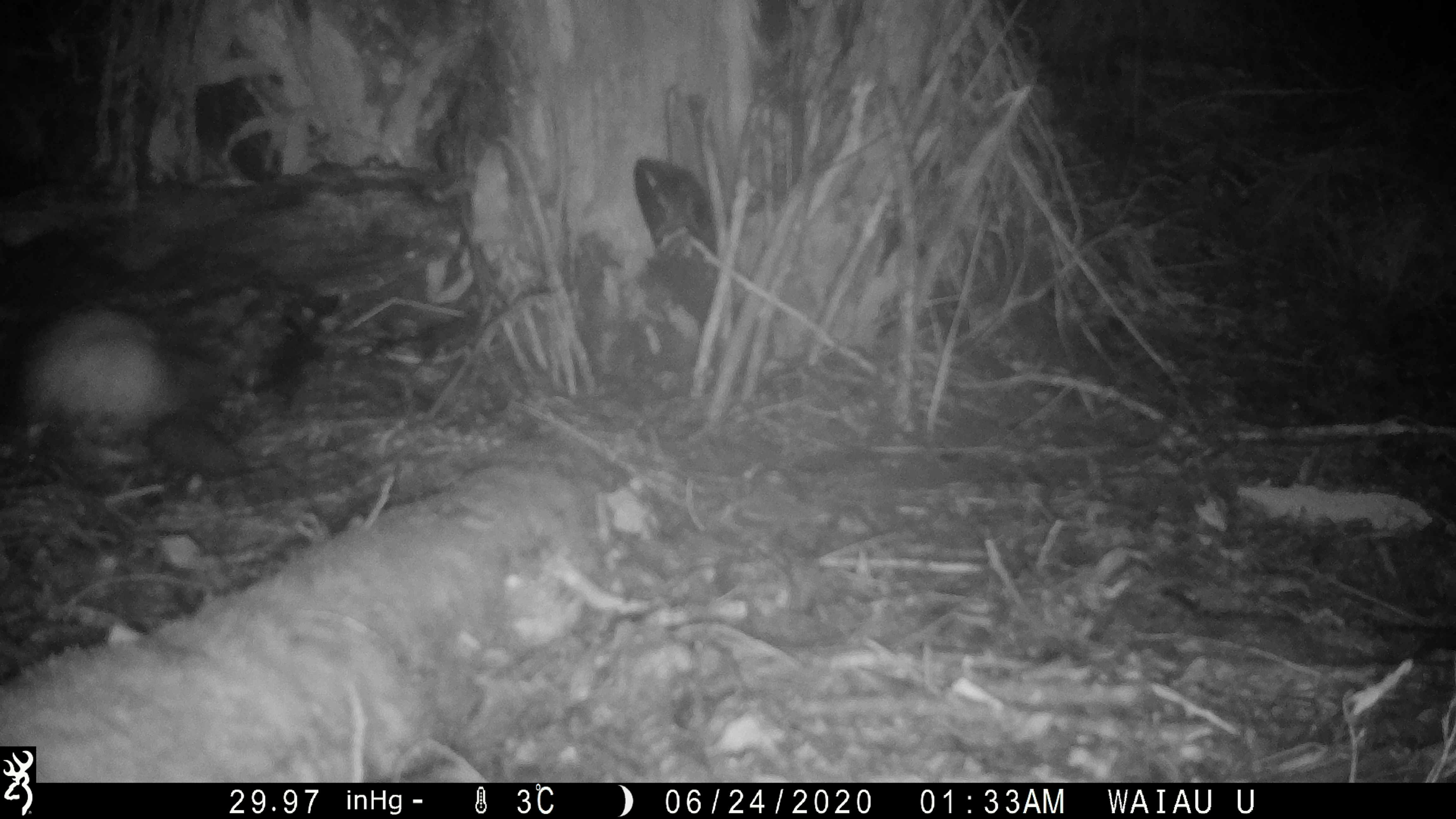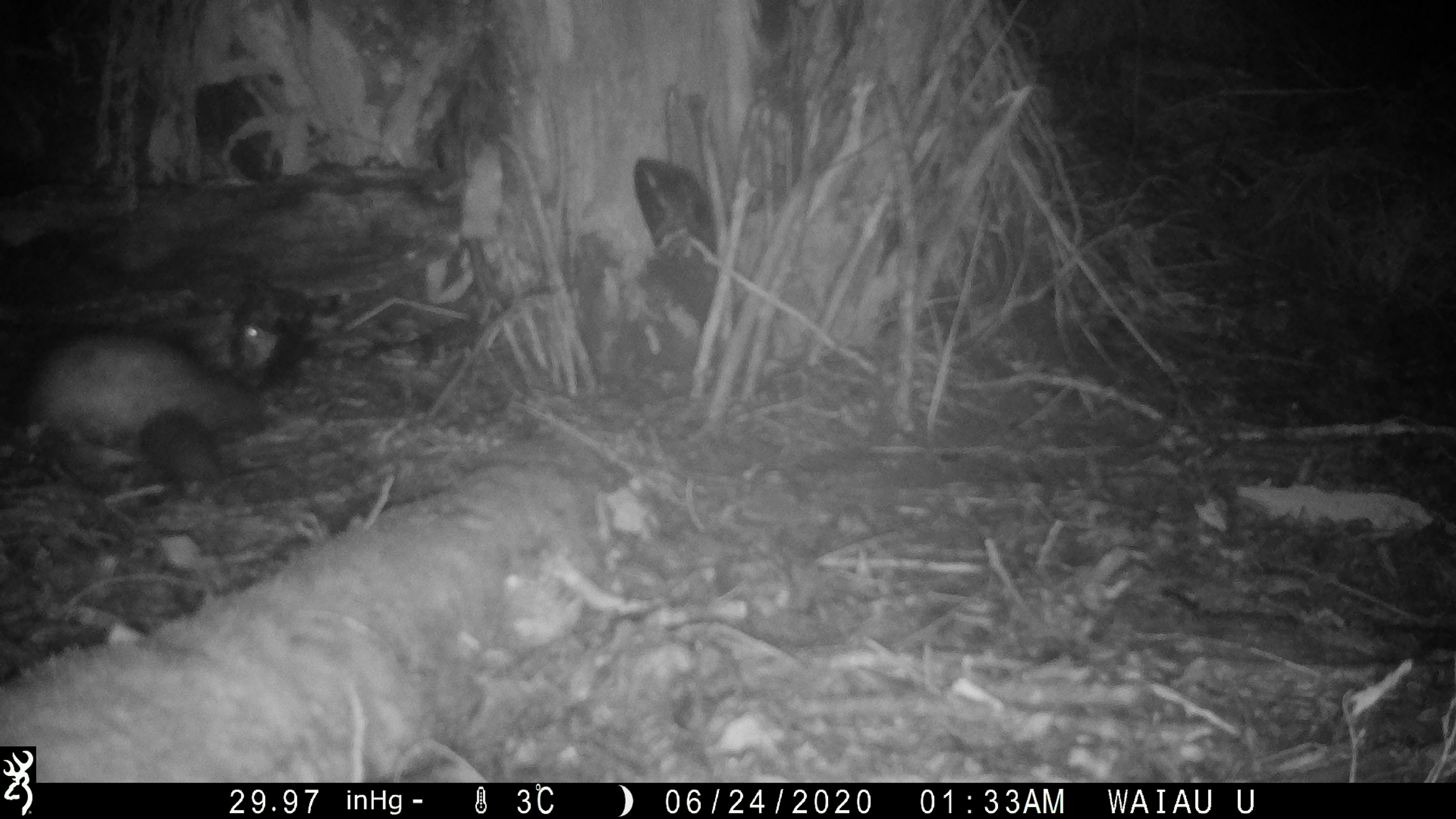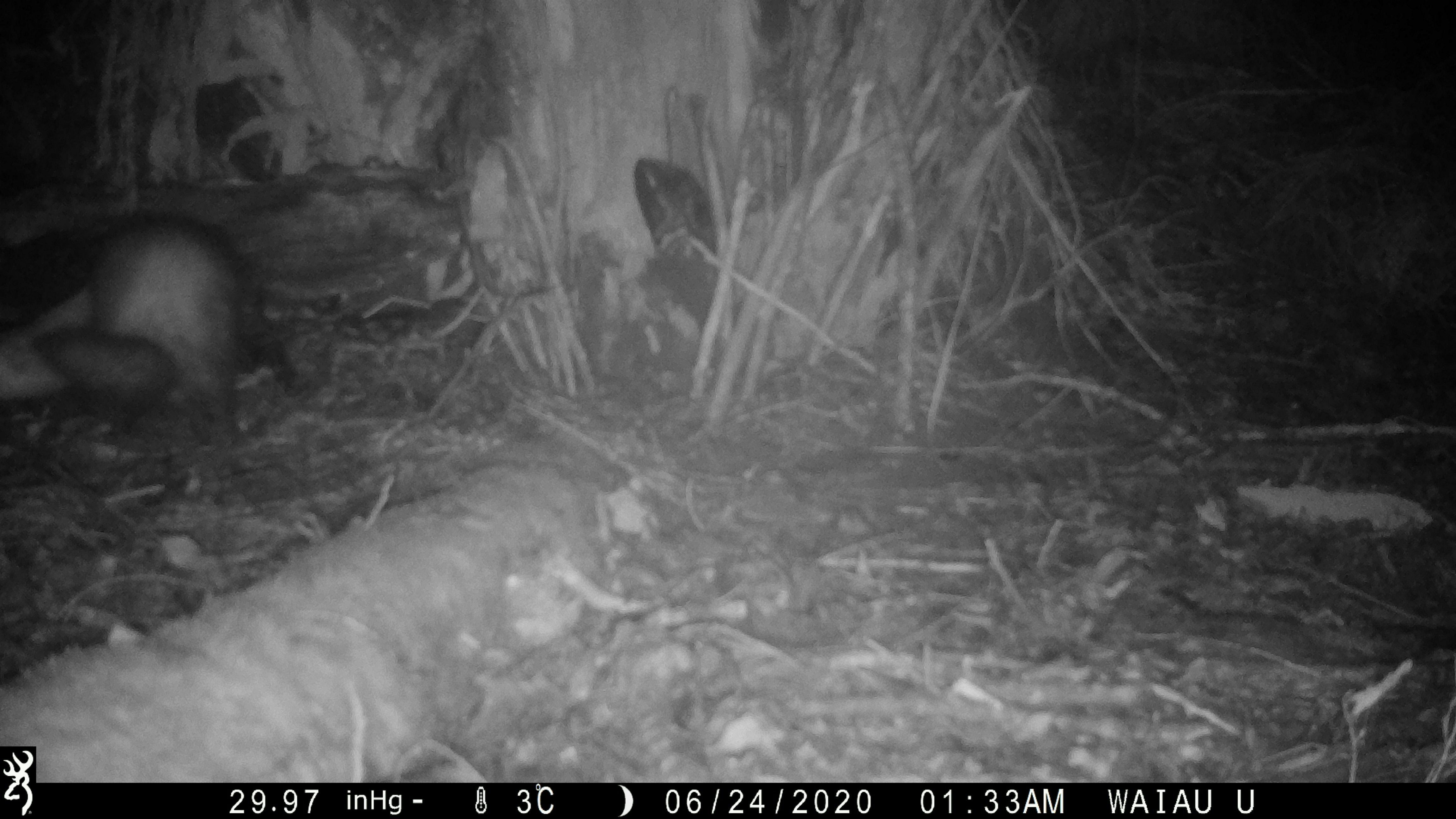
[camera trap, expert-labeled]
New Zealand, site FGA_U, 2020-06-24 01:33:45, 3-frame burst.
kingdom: Animalia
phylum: Chordata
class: Mammalia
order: Carnivora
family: Mustelidae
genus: Mustela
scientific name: Mustela furo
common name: ferret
Ferret (Mustela furo).